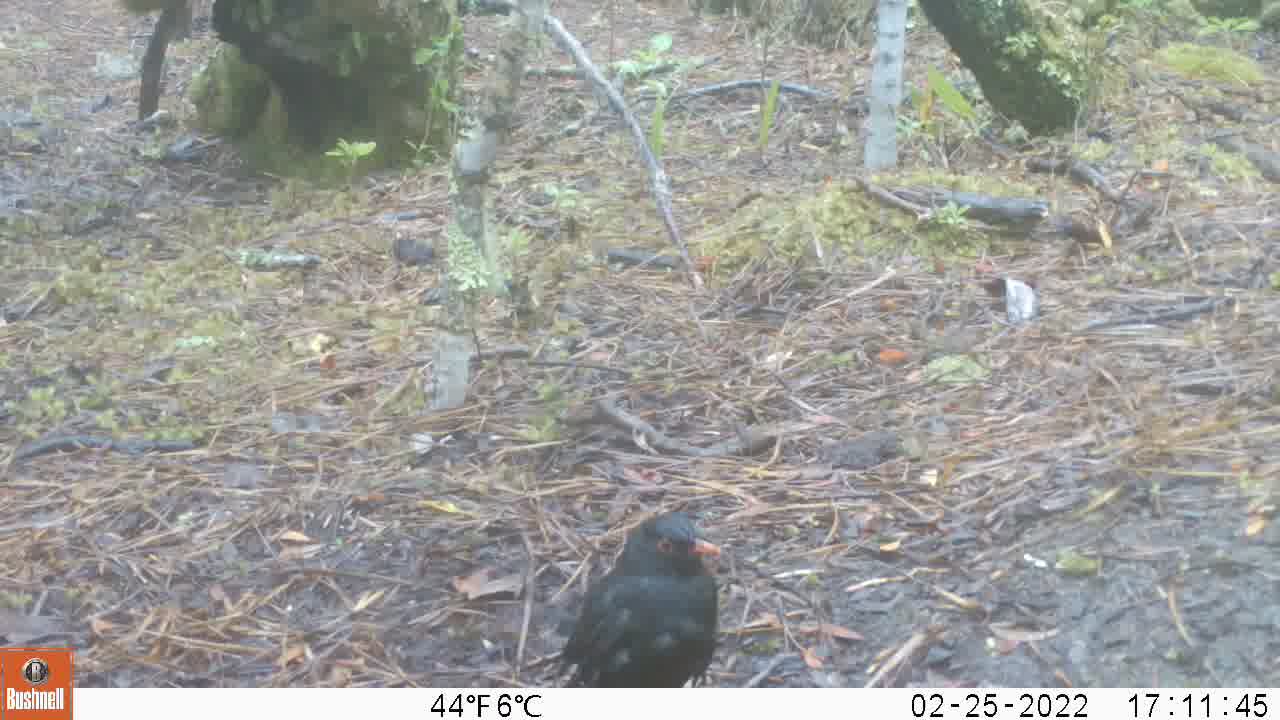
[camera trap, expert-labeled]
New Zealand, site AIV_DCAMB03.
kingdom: Animalia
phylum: Chordata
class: Aves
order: Passeriformes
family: Turdidae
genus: Turdus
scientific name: Turdus merula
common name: eurasian blackbird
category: blackbird